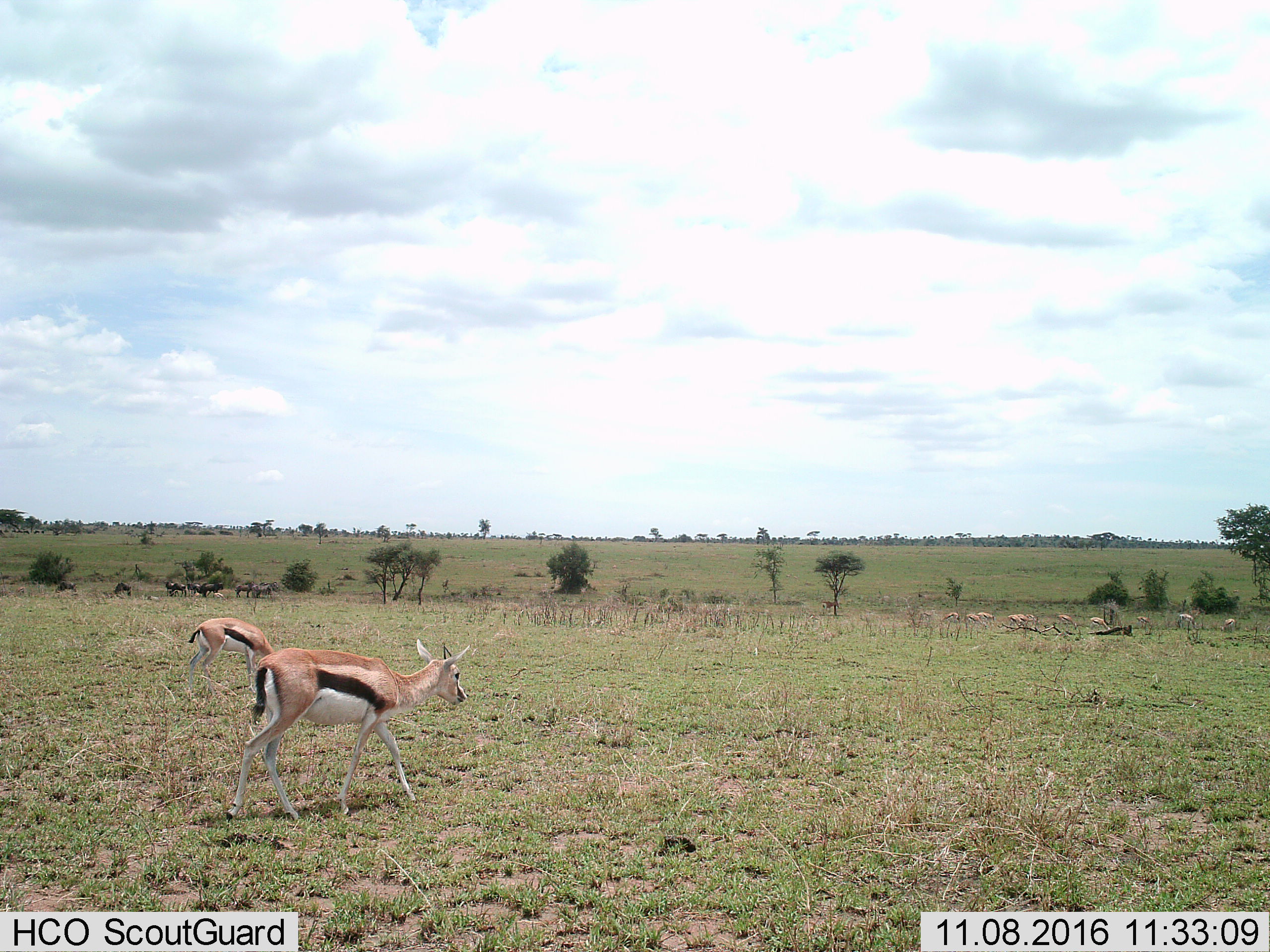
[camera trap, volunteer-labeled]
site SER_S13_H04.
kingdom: Animalia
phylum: Chordata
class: Mammalia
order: Artiodactyla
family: Bovidae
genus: Eudorcas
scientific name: Eudorcas thomsonii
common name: thomson's gazelle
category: gazellethomsons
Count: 11-50.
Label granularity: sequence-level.